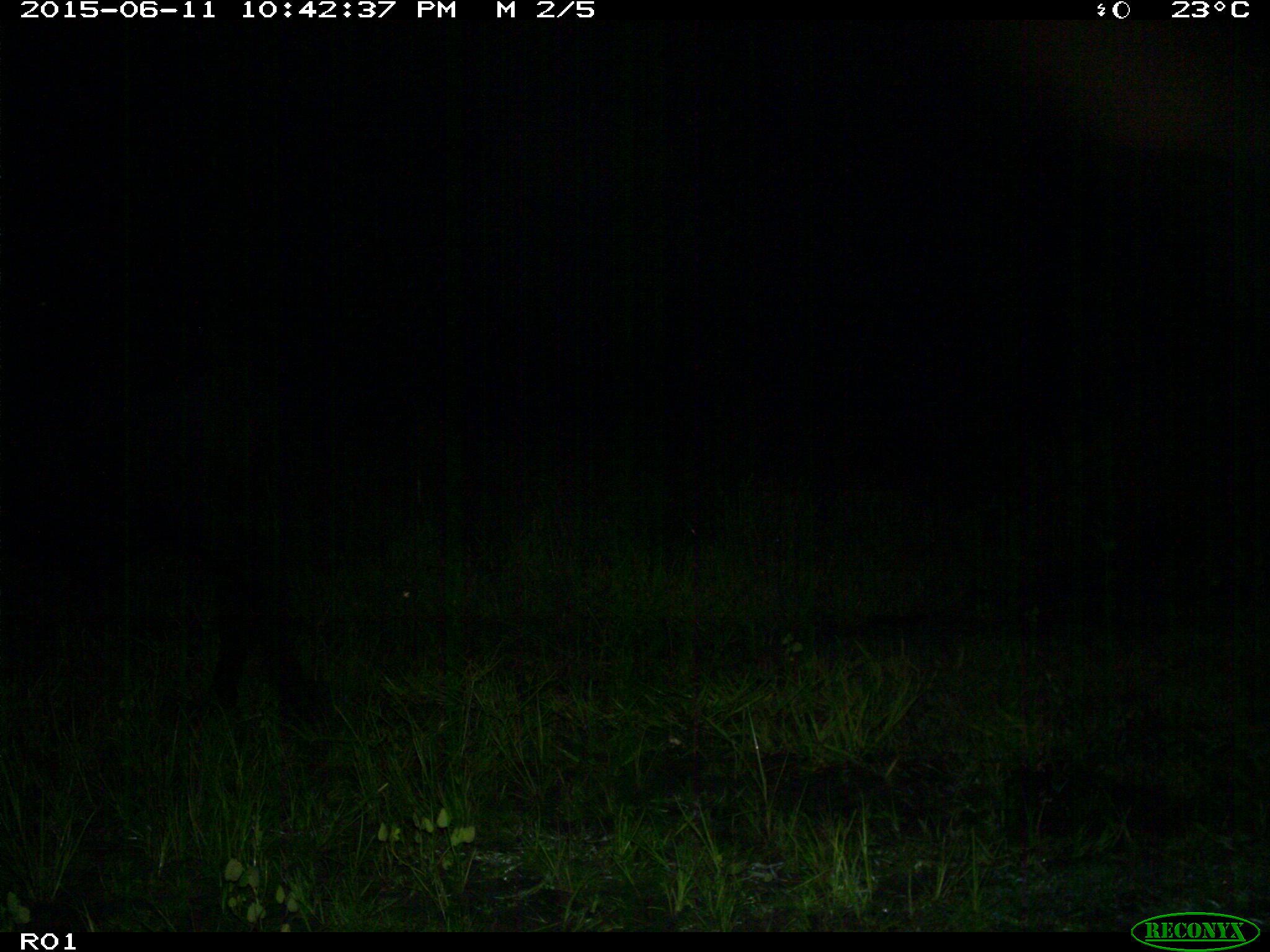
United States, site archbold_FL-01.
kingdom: Animalia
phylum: Chordata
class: Mammalia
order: Artiodactyla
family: Bovidae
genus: Bos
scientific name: Bos taurus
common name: domestic cow